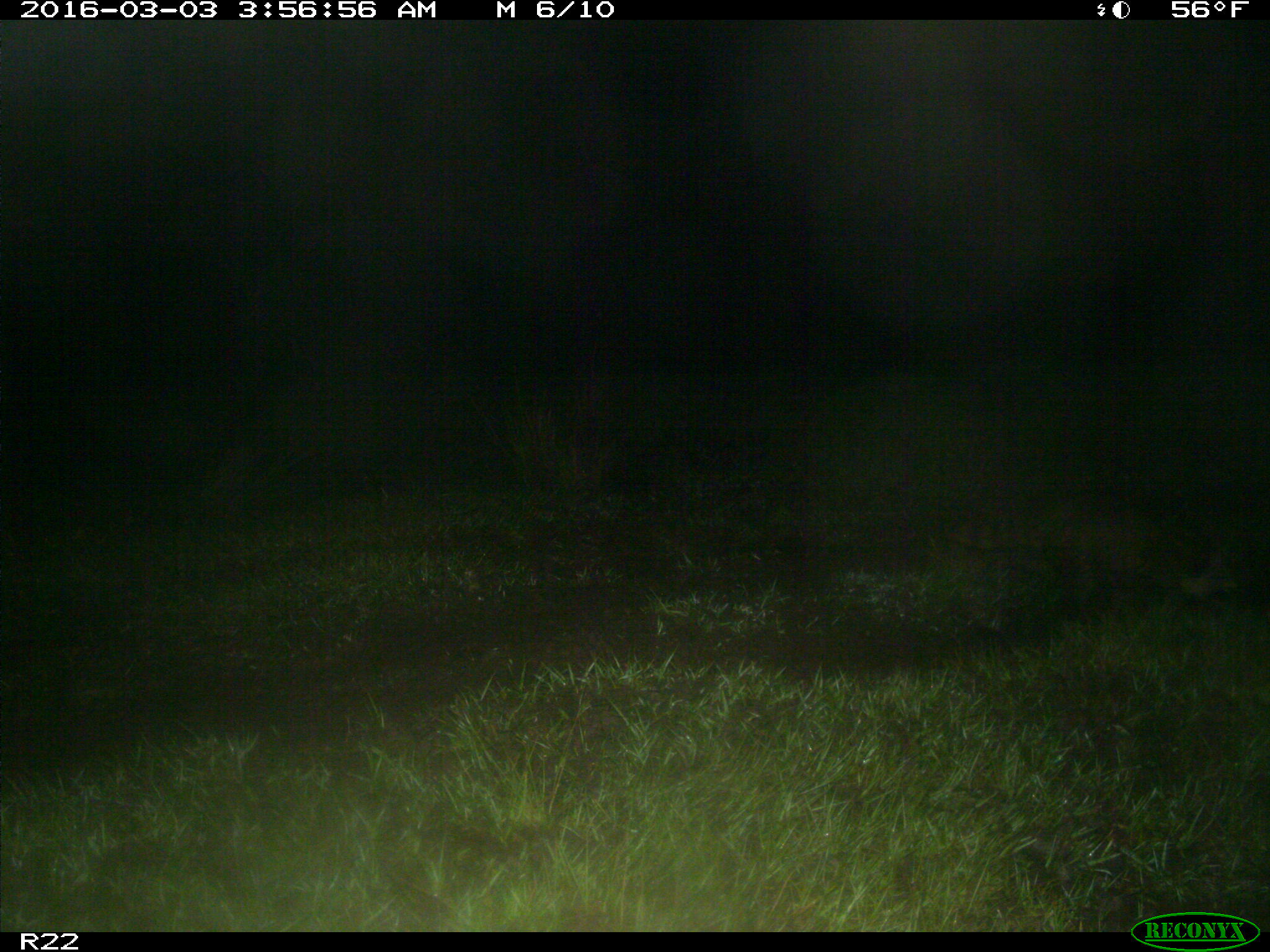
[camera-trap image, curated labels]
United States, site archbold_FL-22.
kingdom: Animalia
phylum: Chordata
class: Mammalia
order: Carnivora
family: Procyonidae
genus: Procyon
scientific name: Procyon lotor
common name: common raccoon